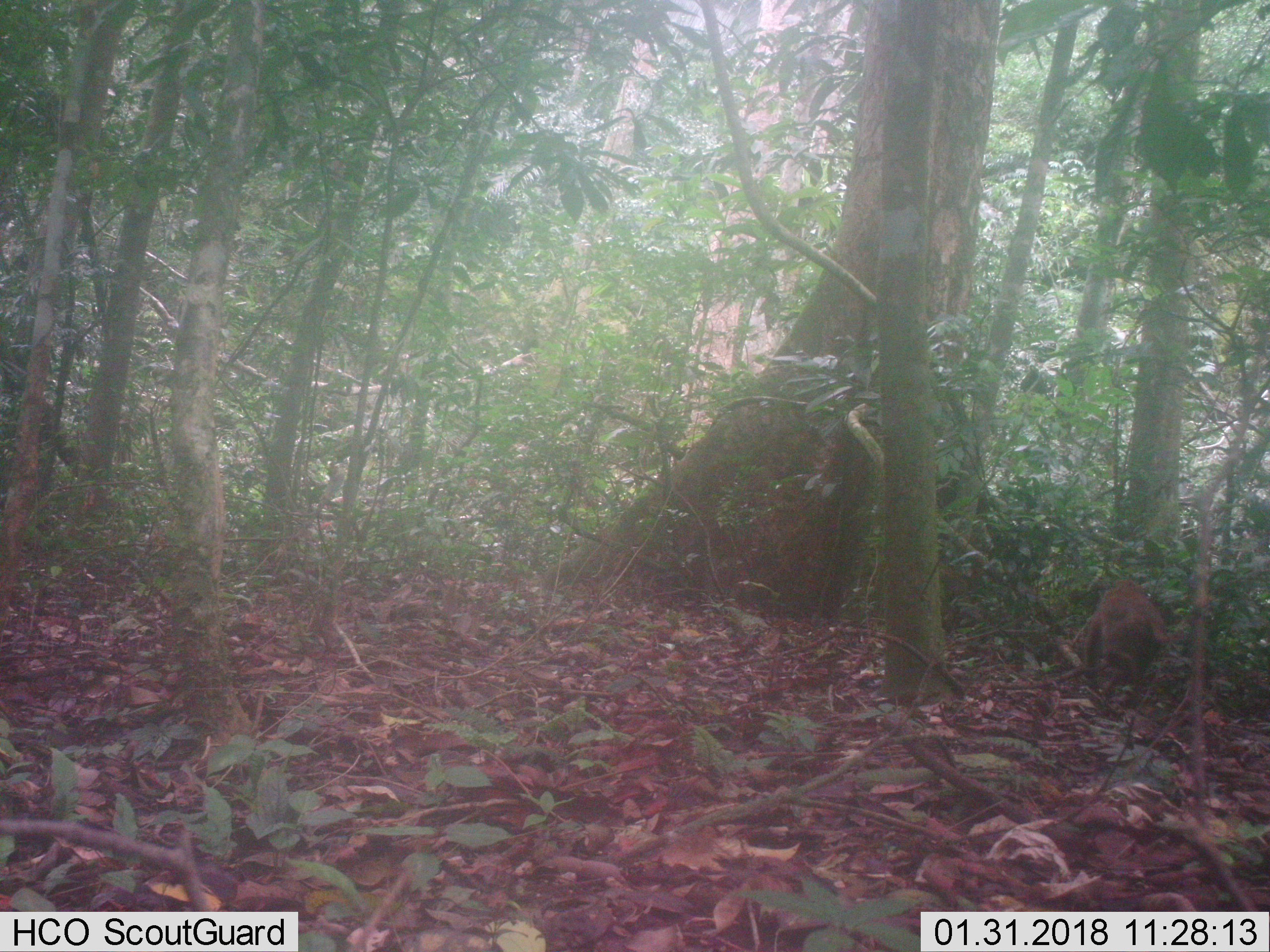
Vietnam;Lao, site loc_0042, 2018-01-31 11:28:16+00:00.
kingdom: Animalia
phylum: Chordata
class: Mammalia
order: Primates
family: Cercopithecidae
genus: Macaca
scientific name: Macaca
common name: macaques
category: assam or rhesus macaque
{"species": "assam or rhesus macaque (macaques) (Macaca)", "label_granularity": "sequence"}